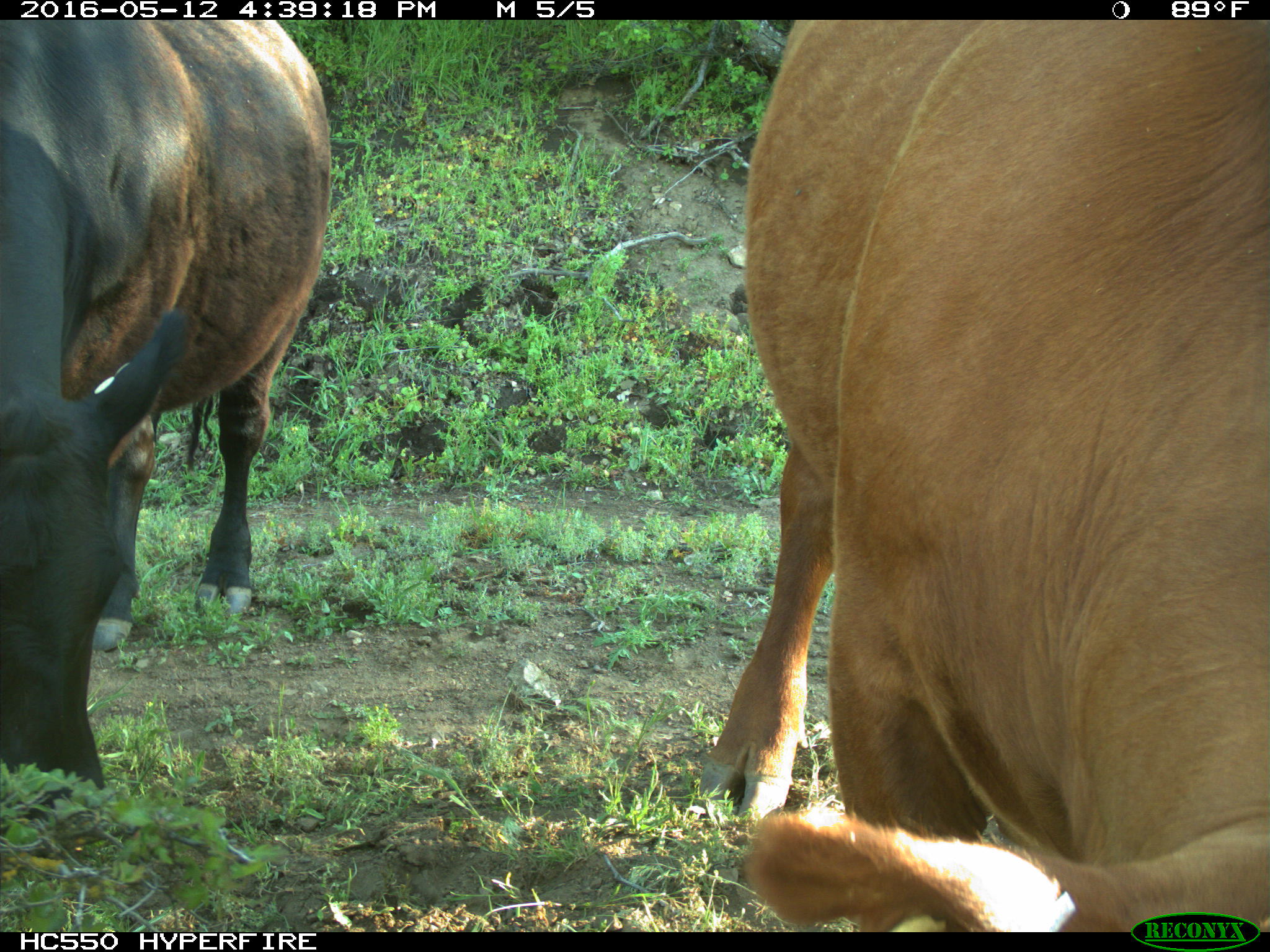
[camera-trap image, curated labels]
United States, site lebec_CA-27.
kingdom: Animalia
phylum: Chordata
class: Mammalia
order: Artiodactyla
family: Bovidae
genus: Bos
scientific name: Bos taurus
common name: domestic cow